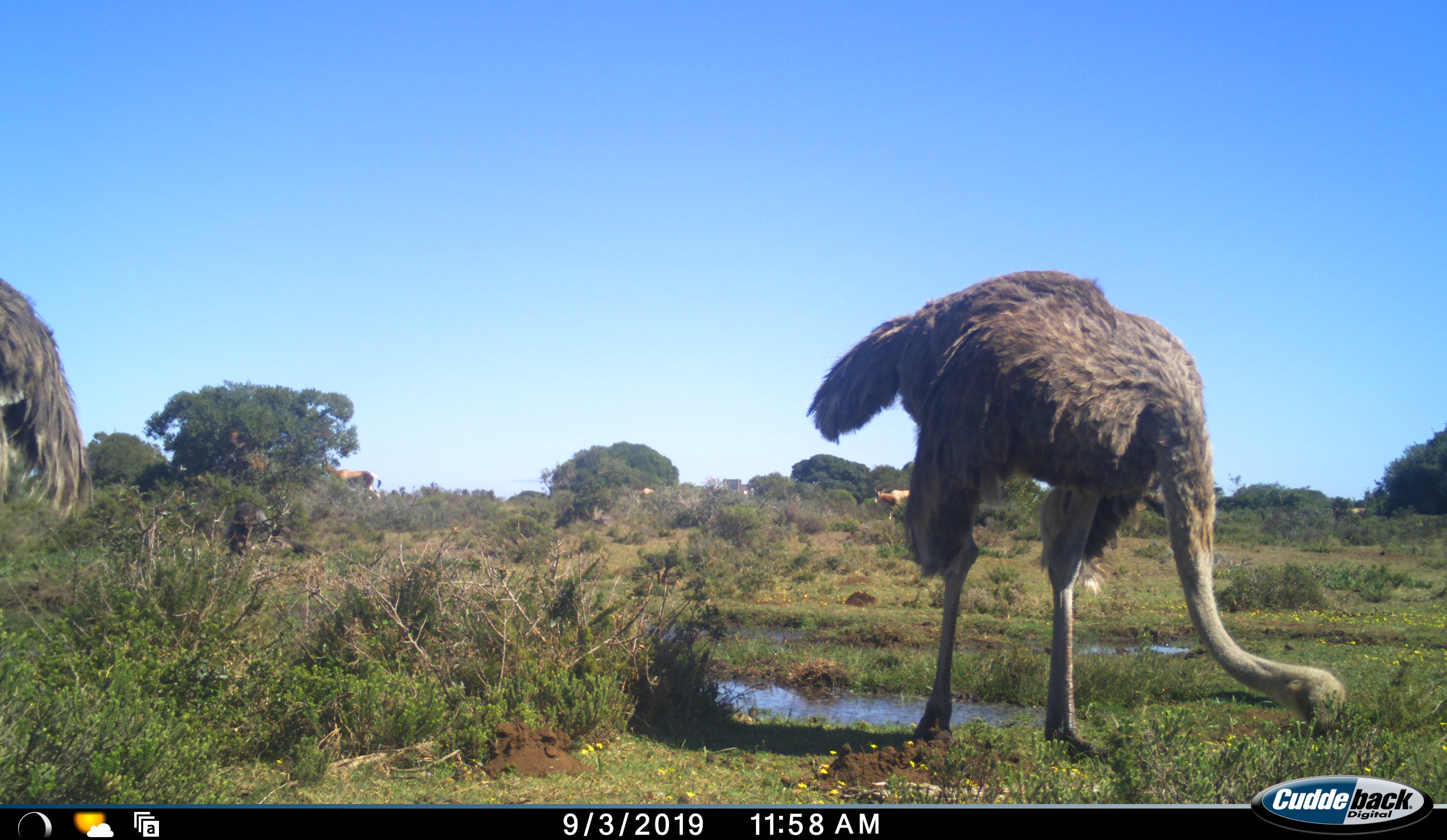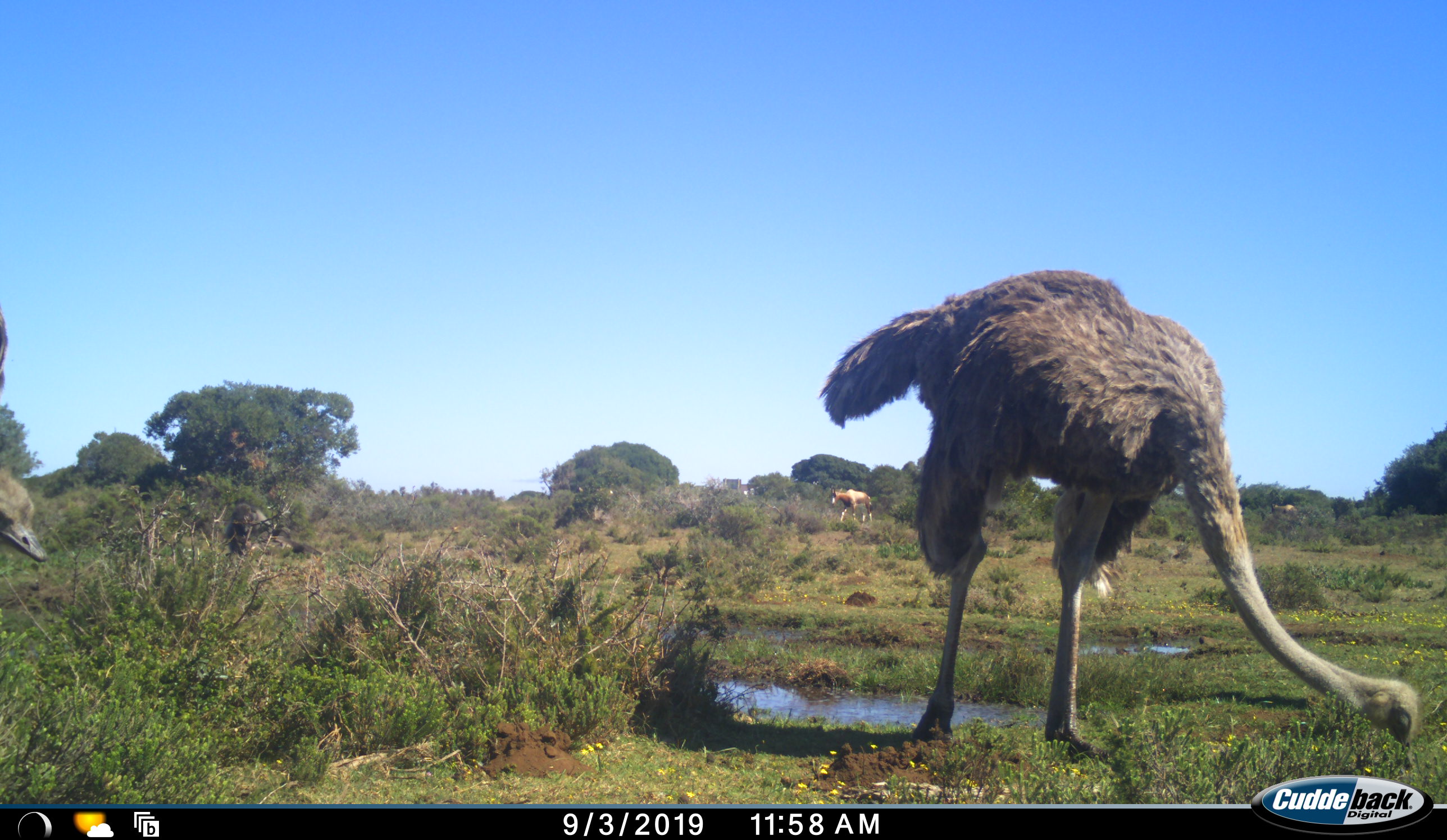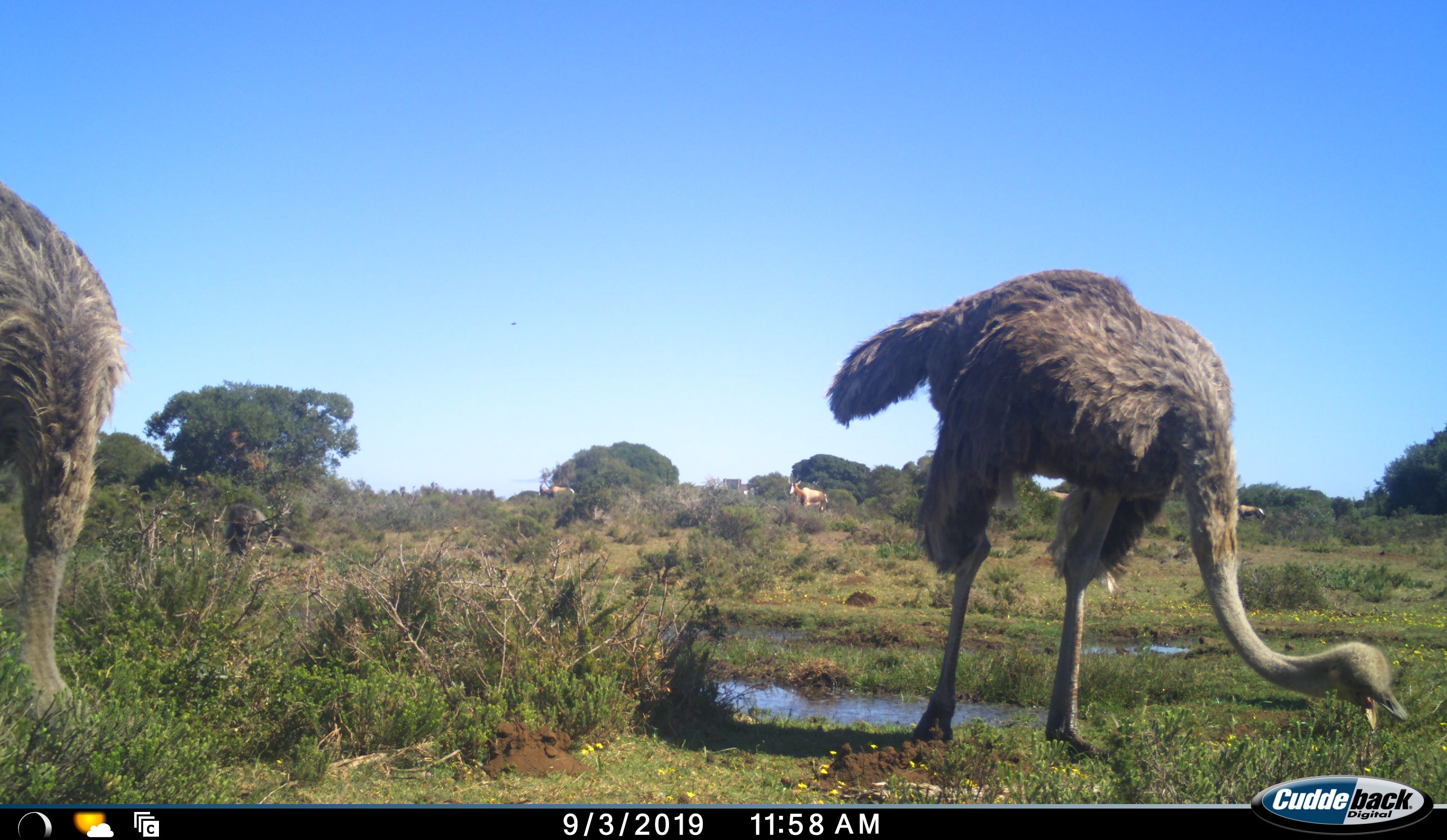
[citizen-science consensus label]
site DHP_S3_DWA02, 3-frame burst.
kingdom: Animalia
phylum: Chordata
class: Mammalia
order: Artiodactyla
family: Bovidae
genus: Damaliscus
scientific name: Damaliscus pygargus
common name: bontebok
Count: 4.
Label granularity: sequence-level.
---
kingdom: Animalia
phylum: Chordata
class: Aves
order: Struthioniformes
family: Struthionidae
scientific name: Struthionidae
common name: ostrich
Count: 2.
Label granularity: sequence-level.